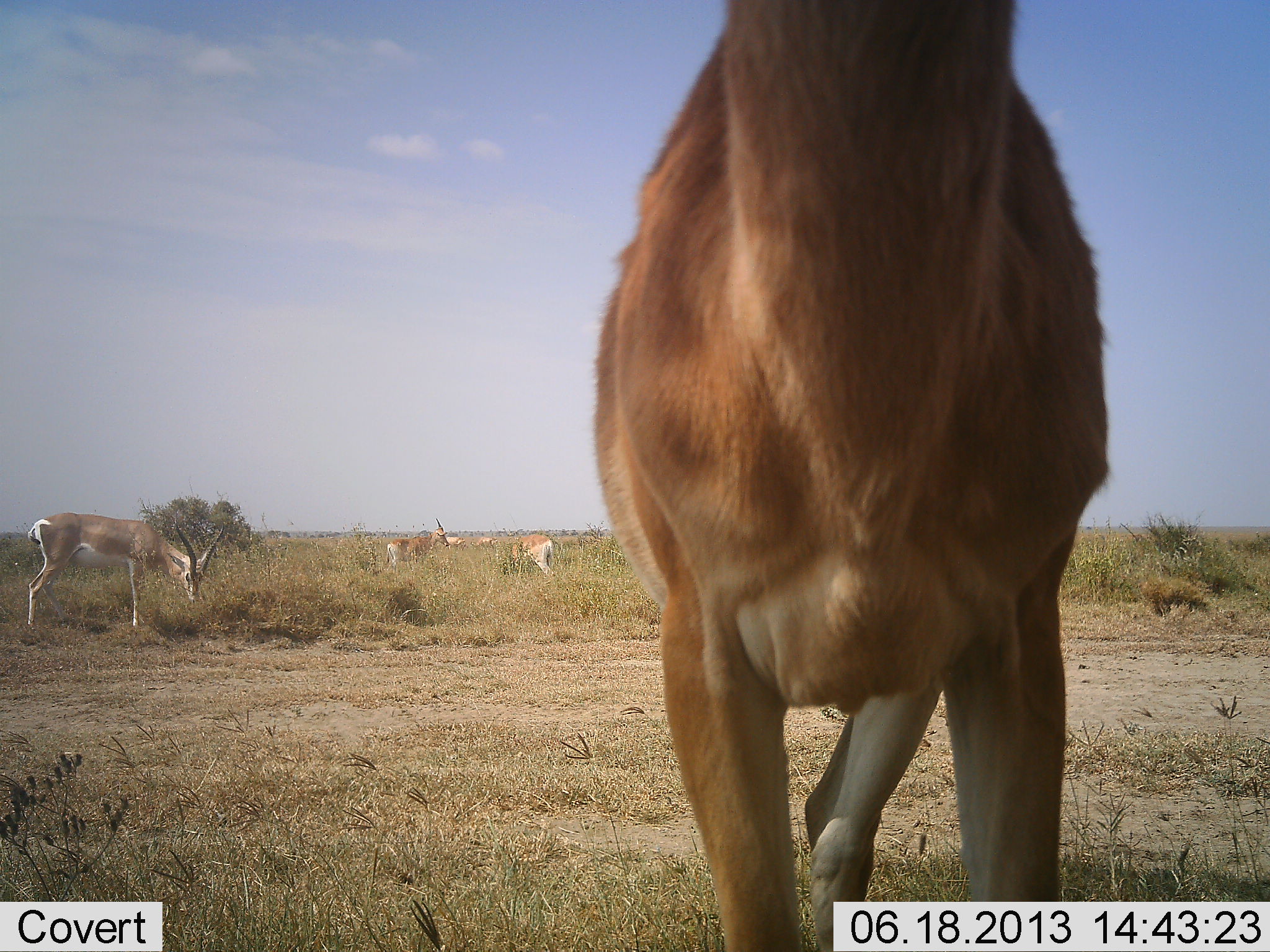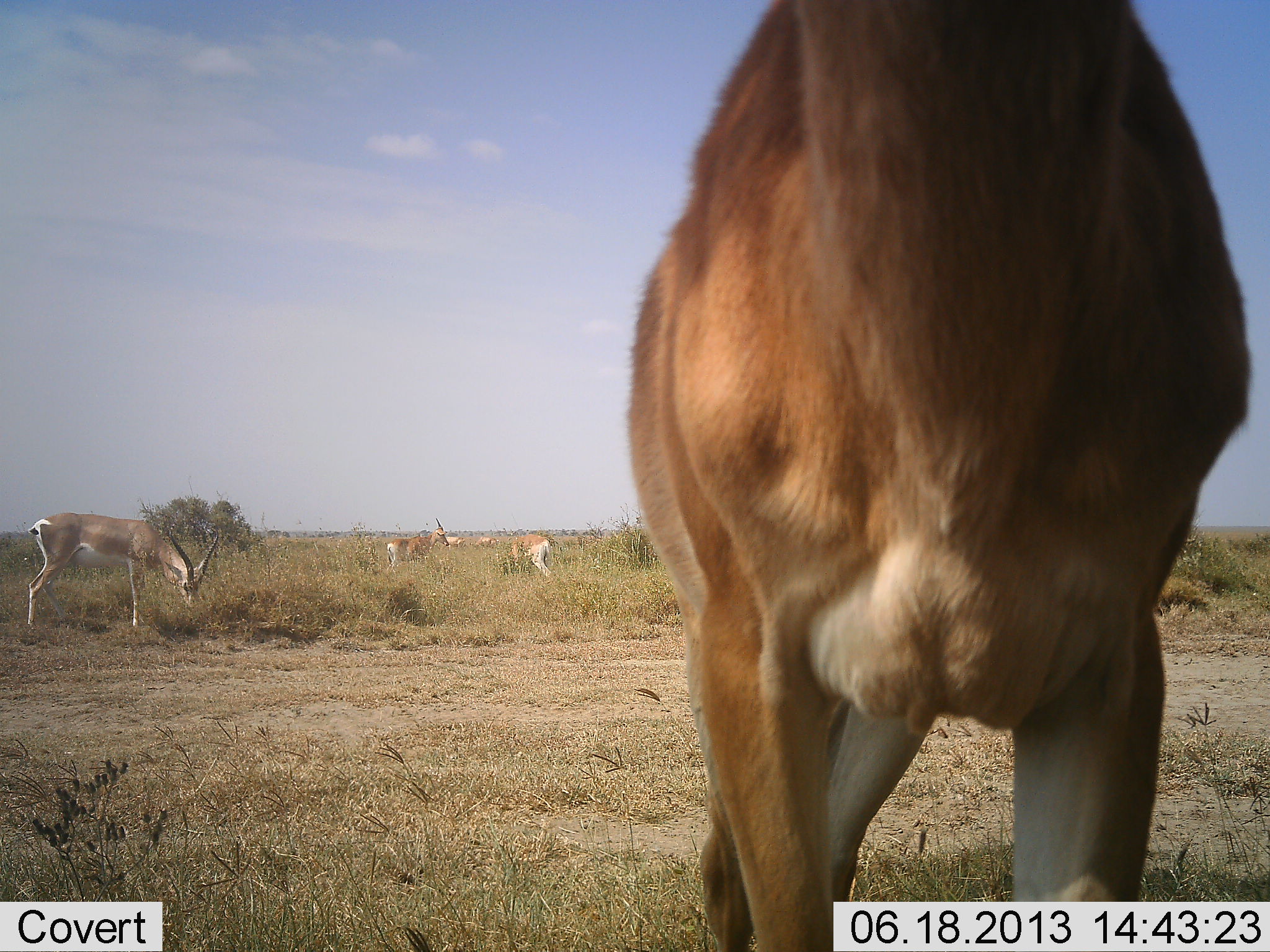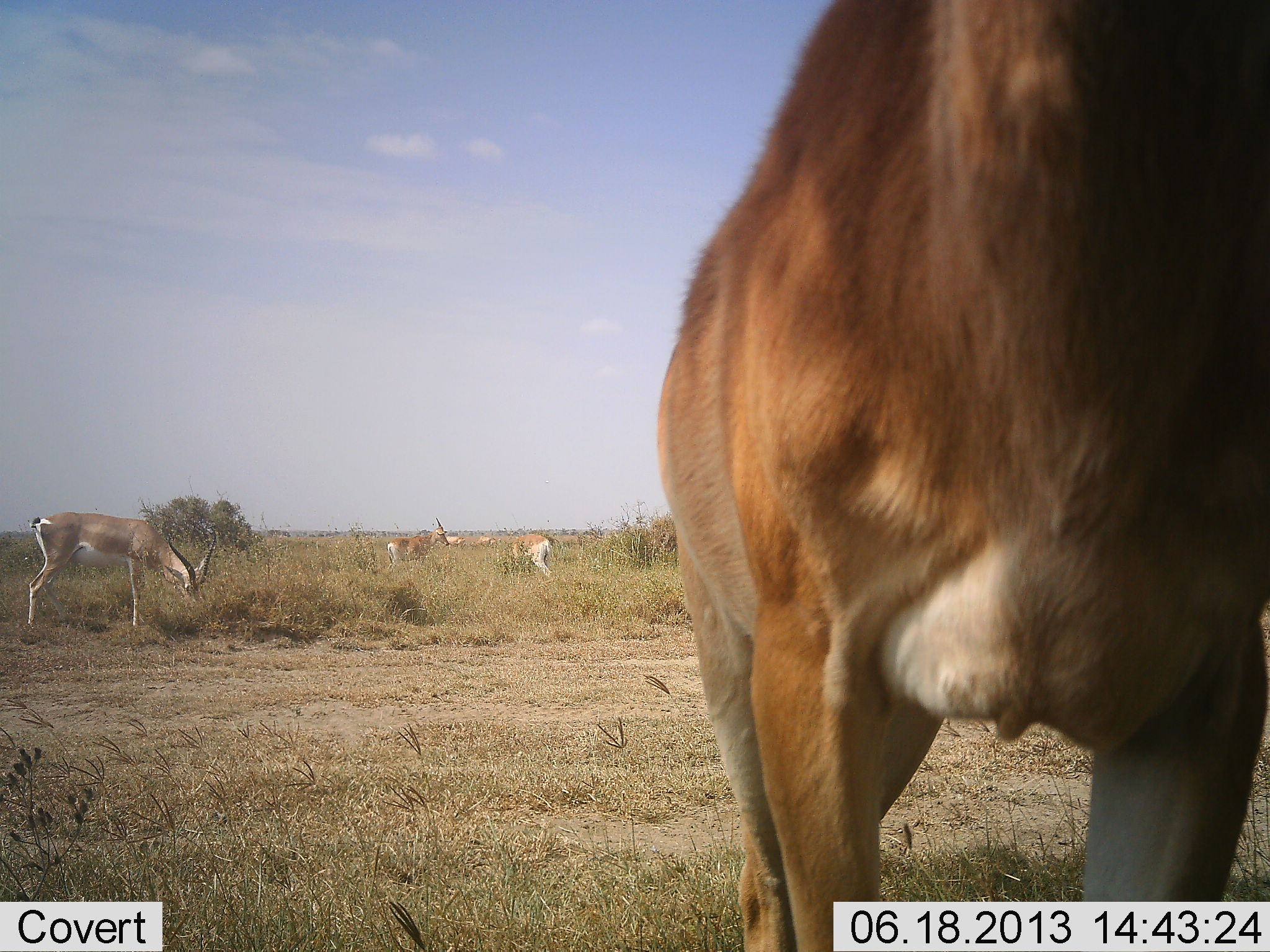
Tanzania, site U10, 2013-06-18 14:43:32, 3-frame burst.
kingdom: Animalia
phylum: Chordata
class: Mammalia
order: Artiodactyla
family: Bovidae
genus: Nanger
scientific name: Nanger granti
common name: grant's gazelle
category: gazellegrants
Gazellegrants (grant's gazelle) (Nanger granti), count 5. Behavior (volunteer vote fractions): standing 58%, resting 11%, moving 16%, interacting 5%. Young present (vote fraction): 0%. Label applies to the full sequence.